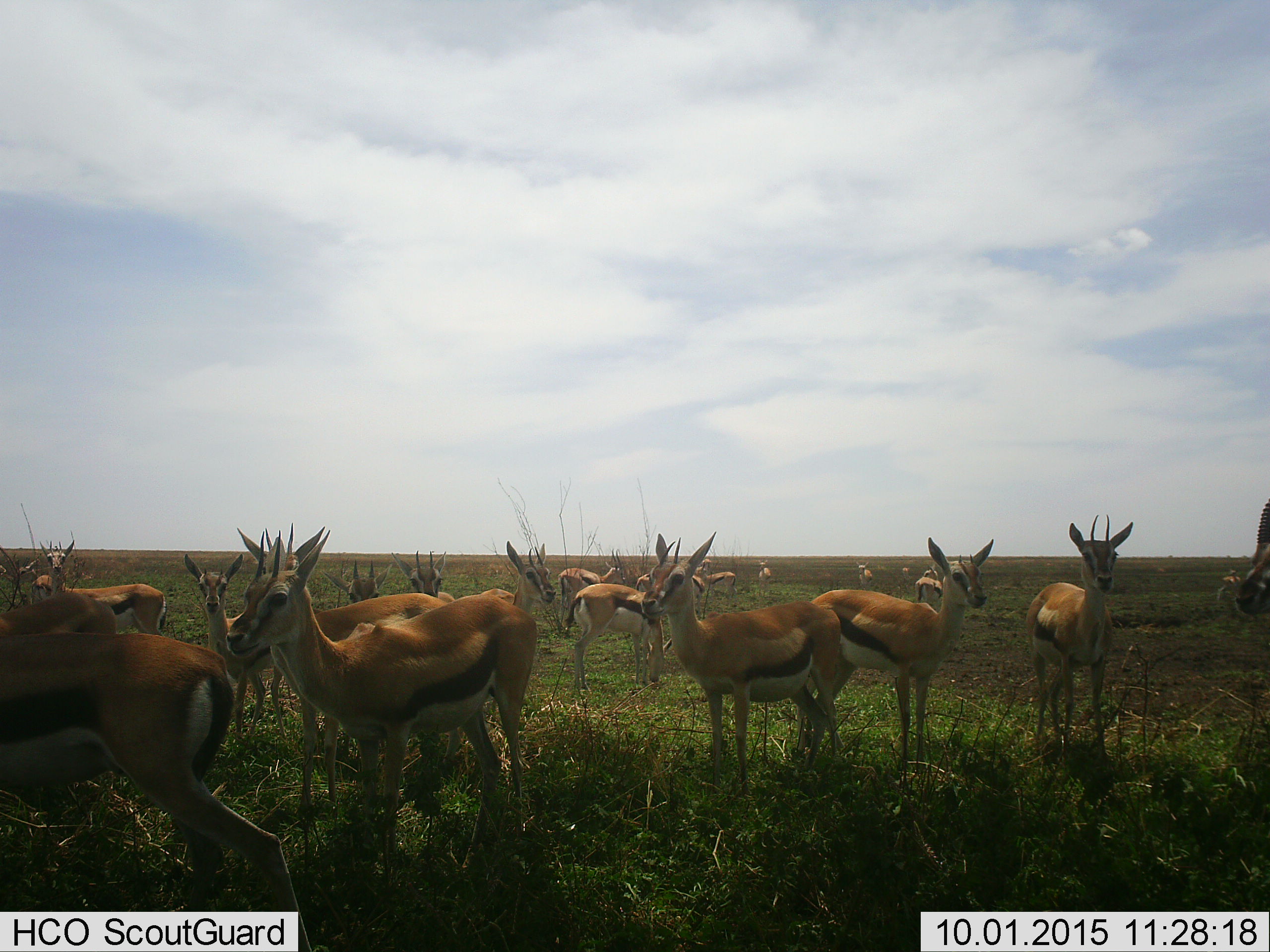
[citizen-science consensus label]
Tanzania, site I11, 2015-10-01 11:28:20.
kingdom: Animalia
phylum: Chordata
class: Mammalia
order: Artiodactyla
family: Bovidae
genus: Eudorcas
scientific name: Eudorcas thomsonii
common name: thomson's gazelle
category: gazellethomsons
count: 11-50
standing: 89%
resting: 0%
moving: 11%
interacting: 0%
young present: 22%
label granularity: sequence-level